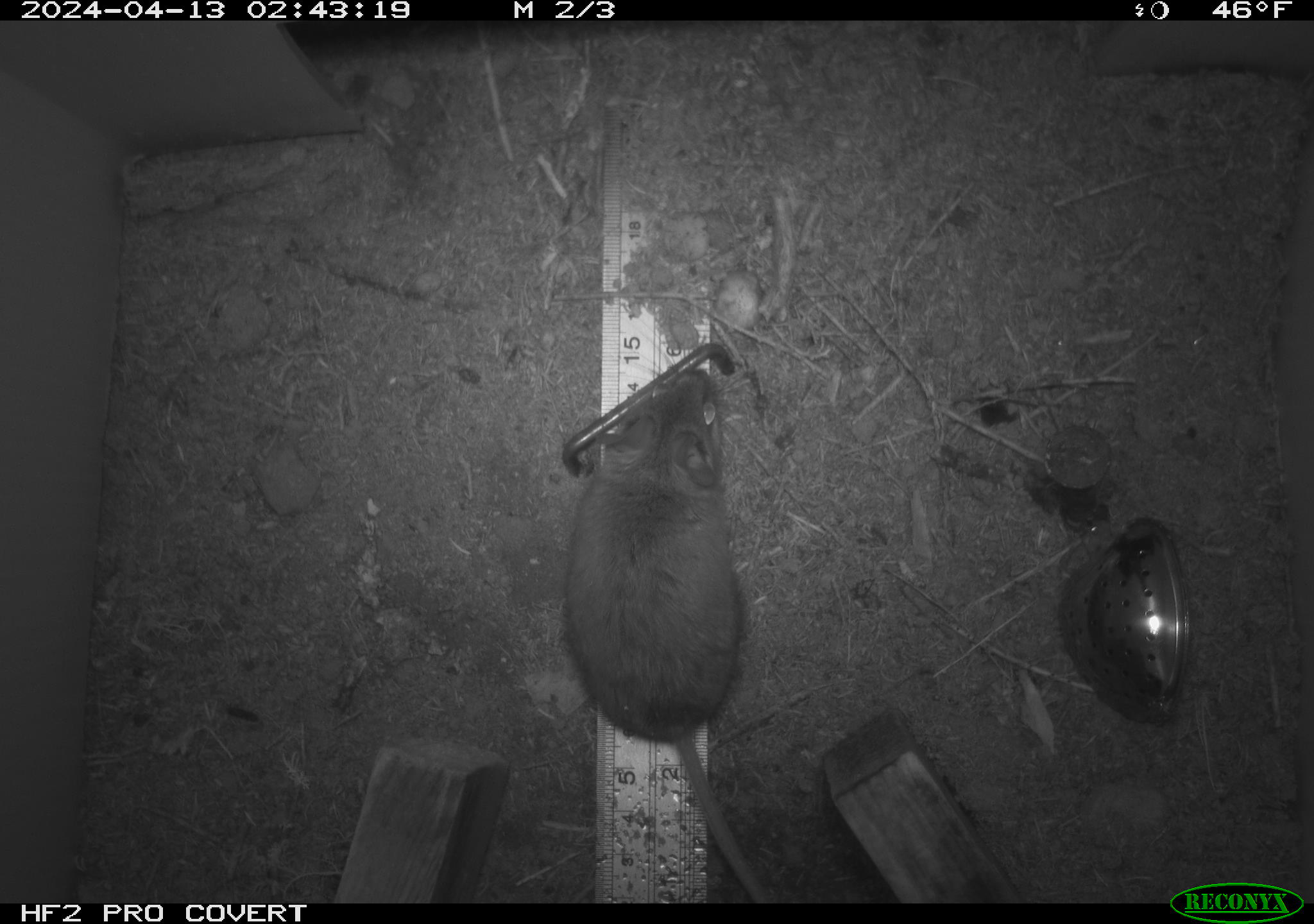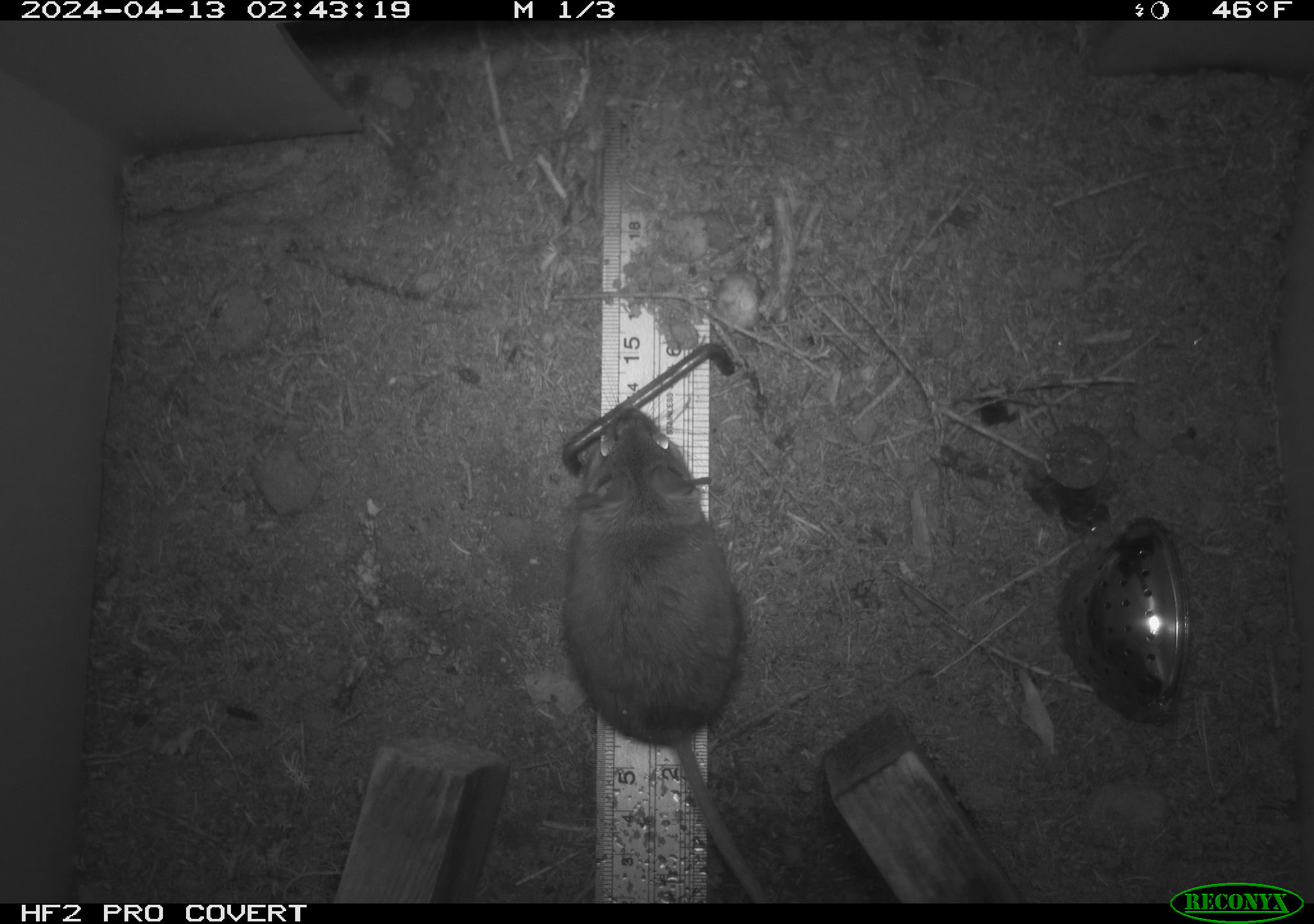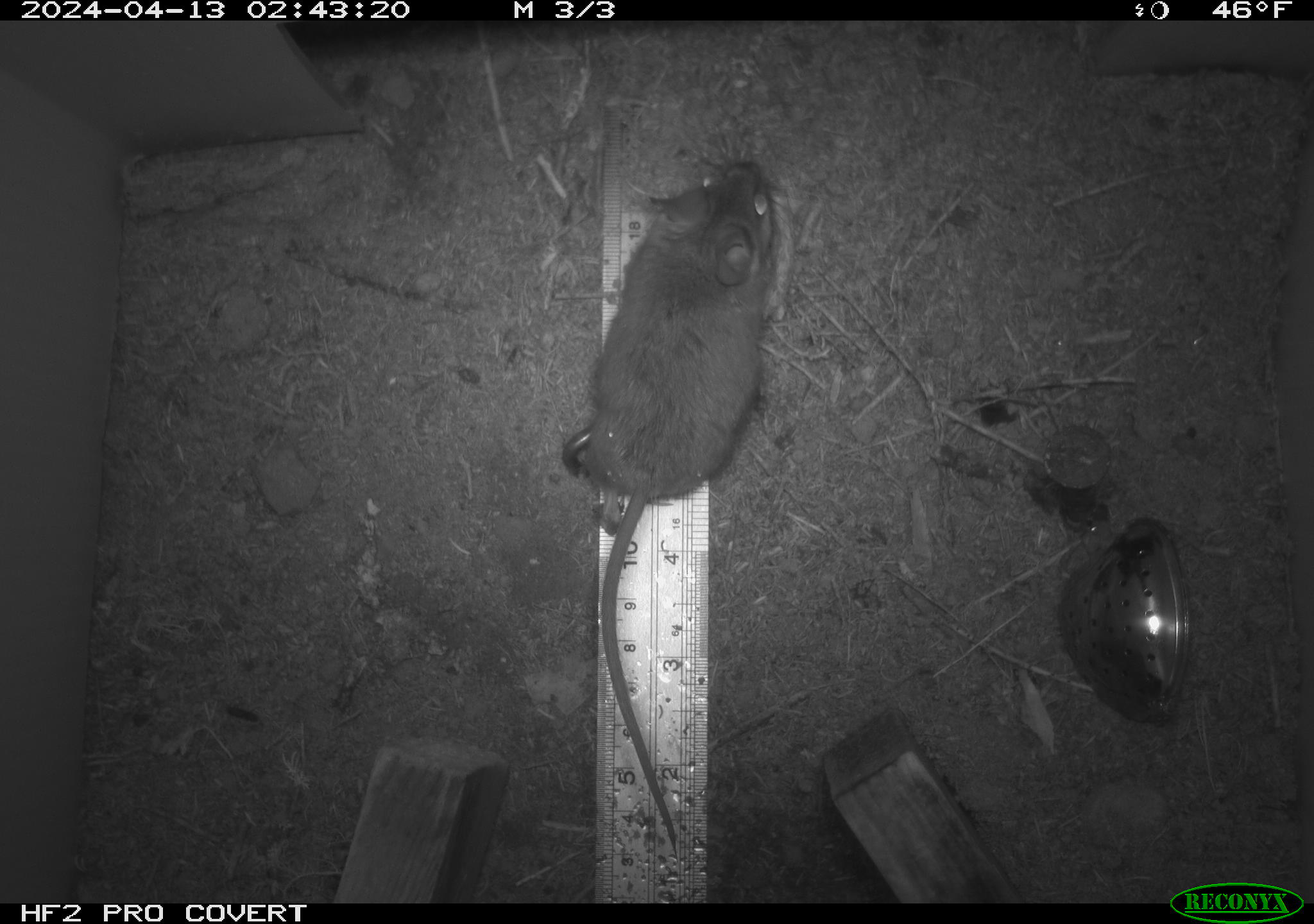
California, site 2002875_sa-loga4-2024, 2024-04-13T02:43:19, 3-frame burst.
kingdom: Animalia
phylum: Chordata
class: Mammalia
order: Rodentia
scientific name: Rodentia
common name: mouse species